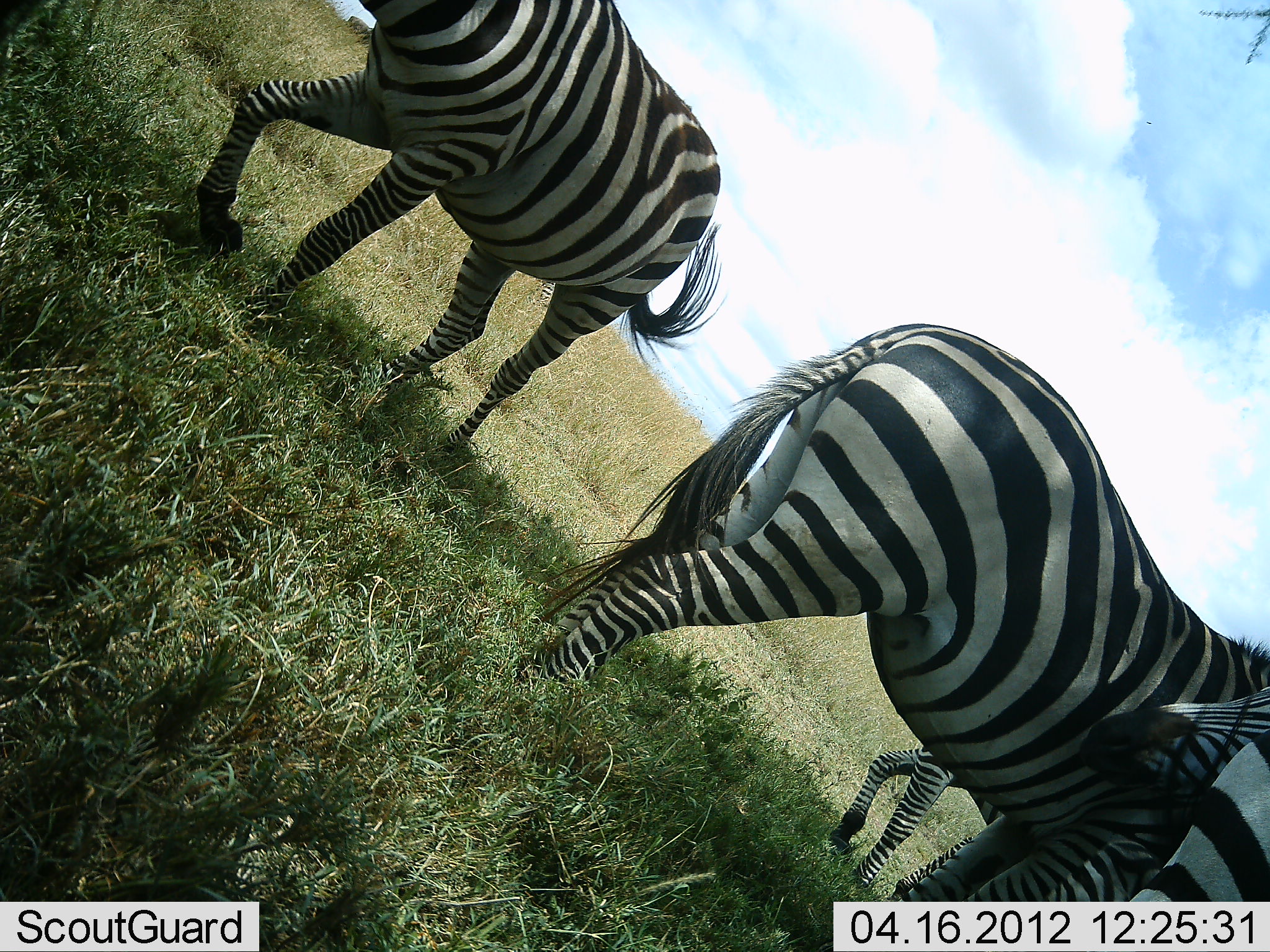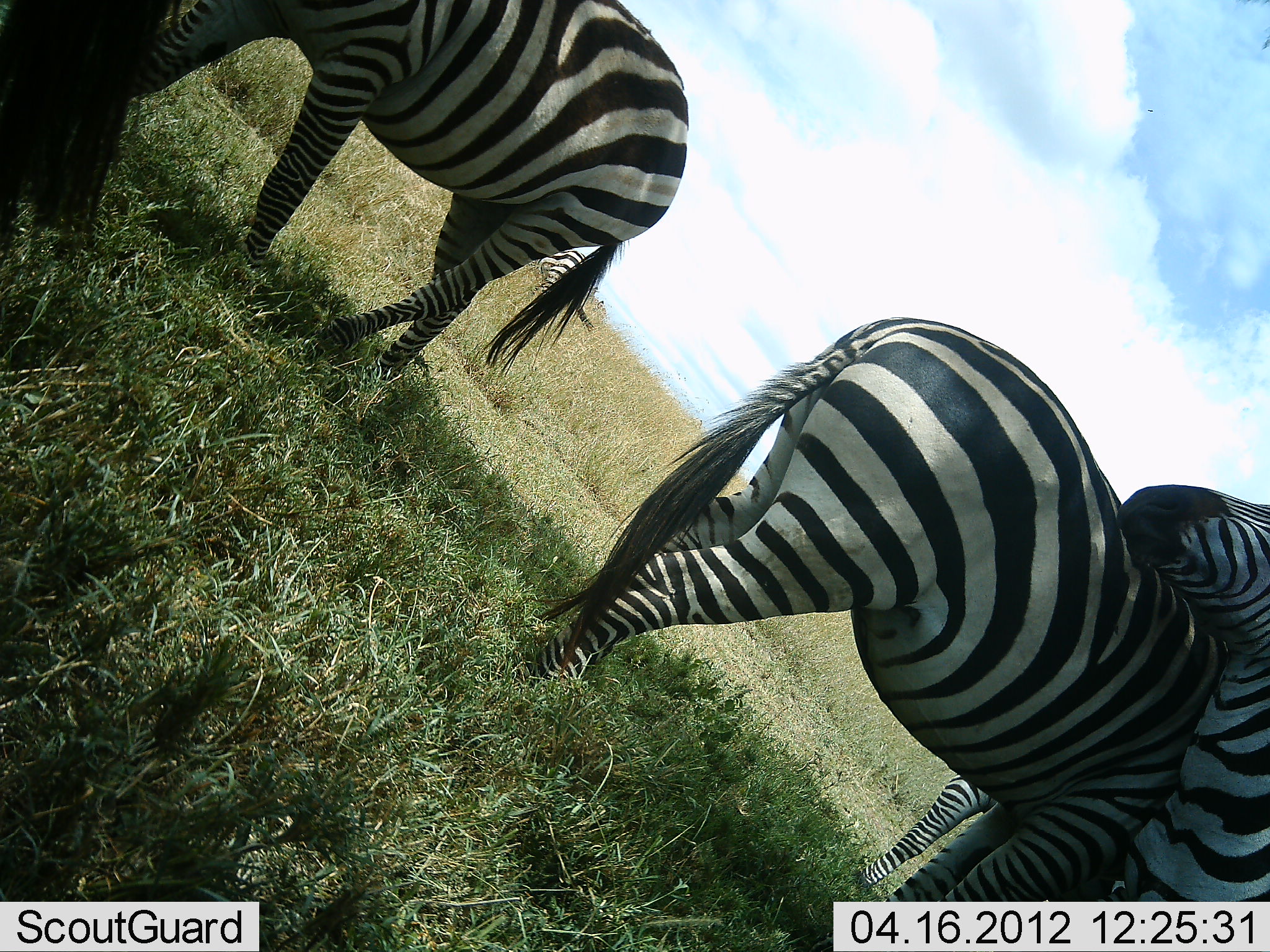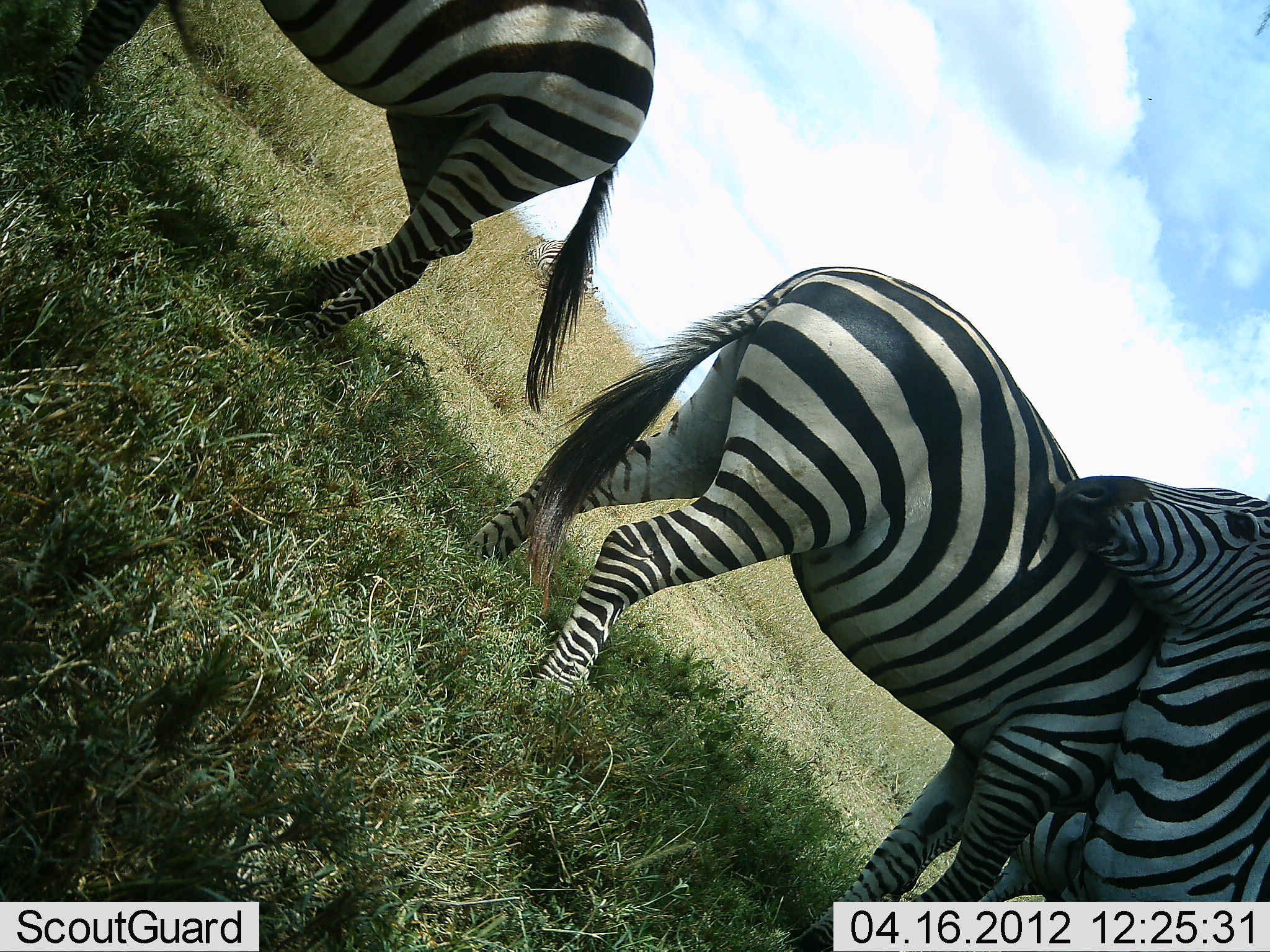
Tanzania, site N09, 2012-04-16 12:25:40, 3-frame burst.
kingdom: Animalia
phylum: Chordata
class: Mammalia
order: Perissodactyla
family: Equidae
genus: Equus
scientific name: Equus quagga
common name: plains zebra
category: zebra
Zebra (plains zebra) (Equus quagga), count 3. Behavior (volunteer vote fractions): standing 71%, resting 0%, moving 35%, interacting 47%. Young present (vote fraction): 0%. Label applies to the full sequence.